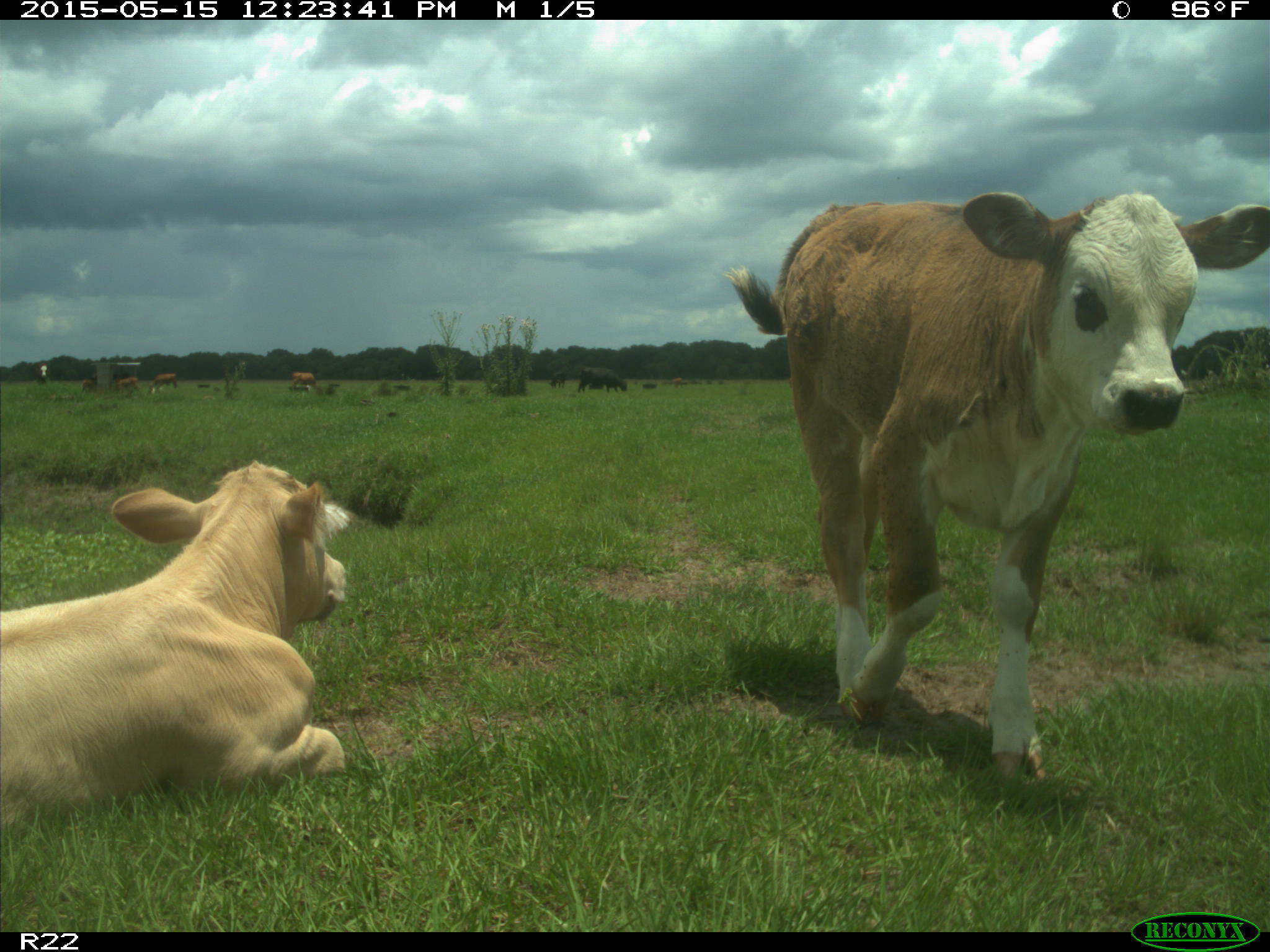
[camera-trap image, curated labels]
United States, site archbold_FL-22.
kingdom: Animalia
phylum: Chordata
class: Mammalia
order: Artiodactyla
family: Bovidae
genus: Bos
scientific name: Bos taurus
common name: domestic cow